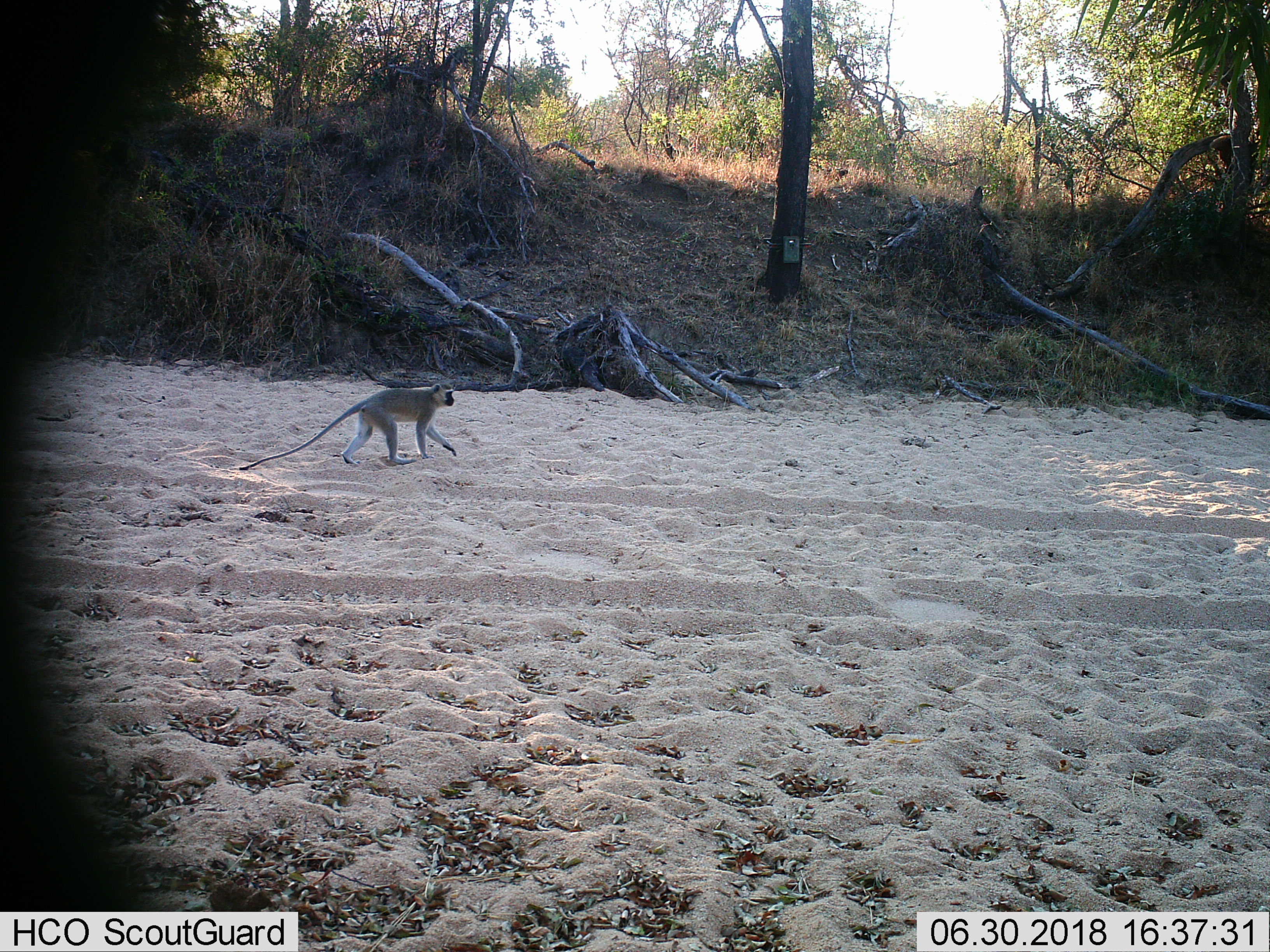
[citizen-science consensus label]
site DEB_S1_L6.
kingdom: Animalia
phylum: Chordata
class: Mammalia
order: Primates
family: Cercopithecidae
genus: Chlorocebus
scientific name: Chlorocebus pygerythrus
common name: vervet monkey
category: monkeyvervet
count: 1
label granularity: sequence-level